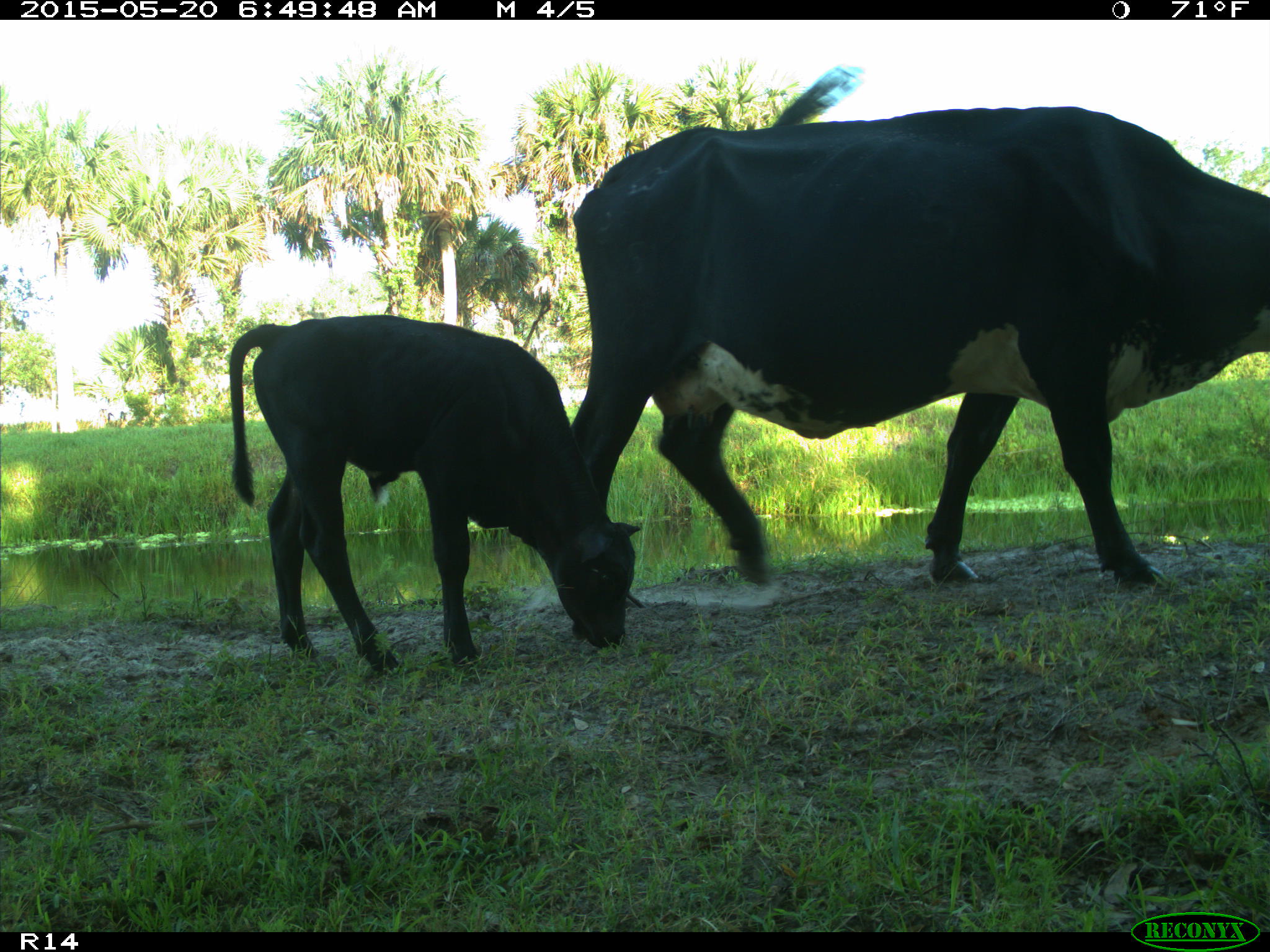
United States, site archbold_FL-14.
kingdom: Animalia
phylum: Chordata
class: Mammalia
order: Artiodactyla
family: Bovidae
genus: Bos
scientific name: Bos taurus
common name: domestic cow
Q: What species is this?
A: Bos taurus (domestic cow).